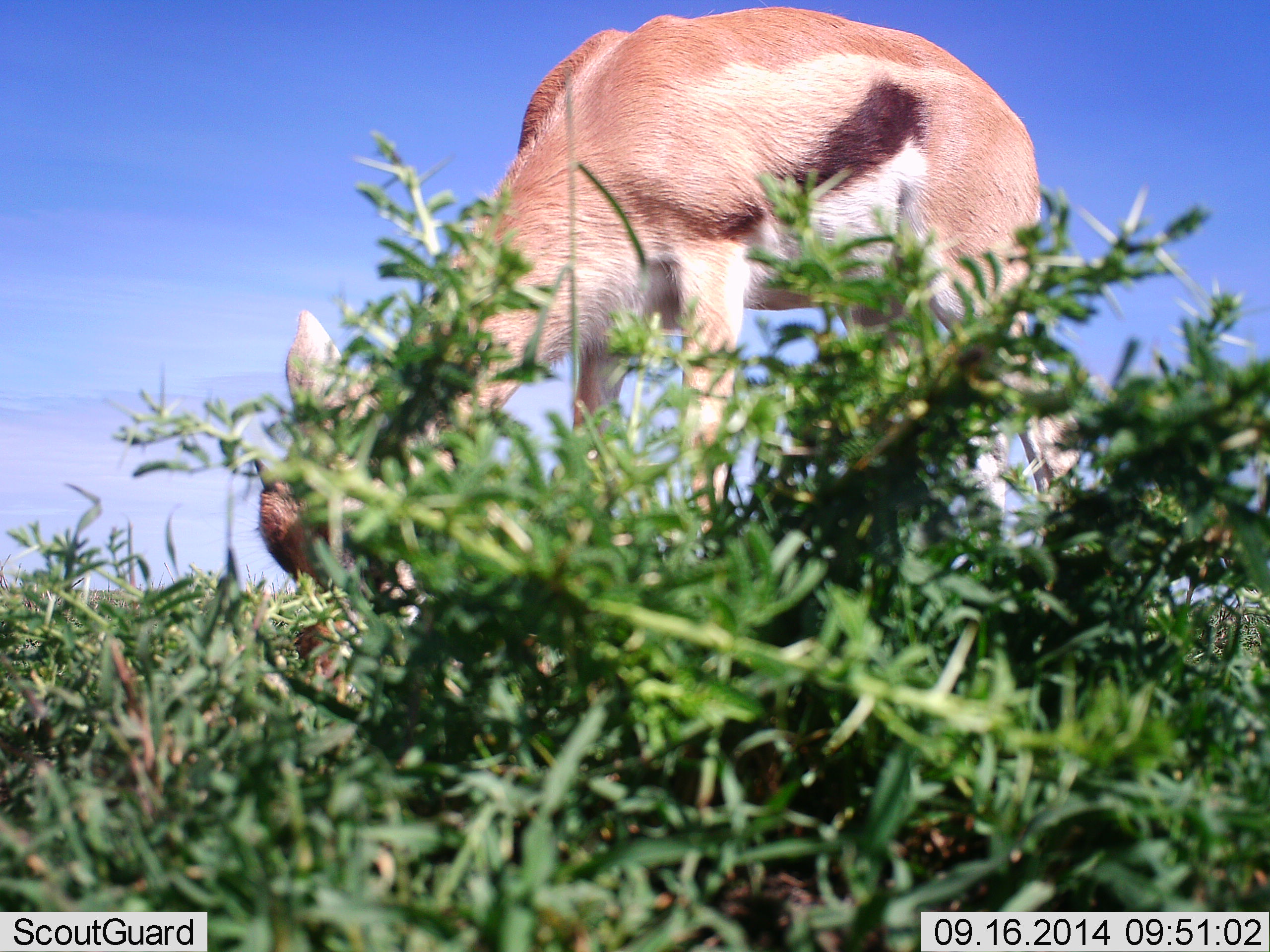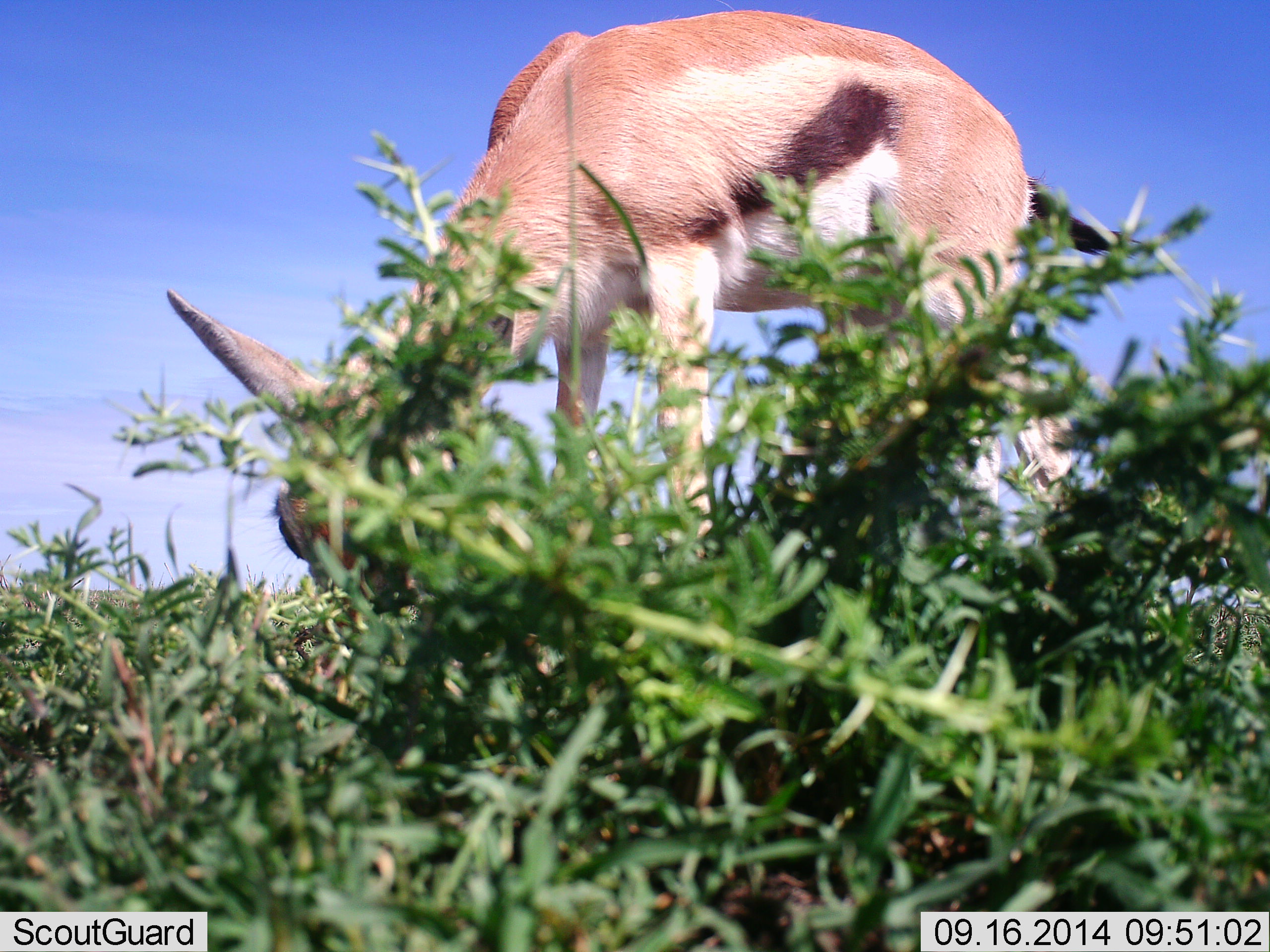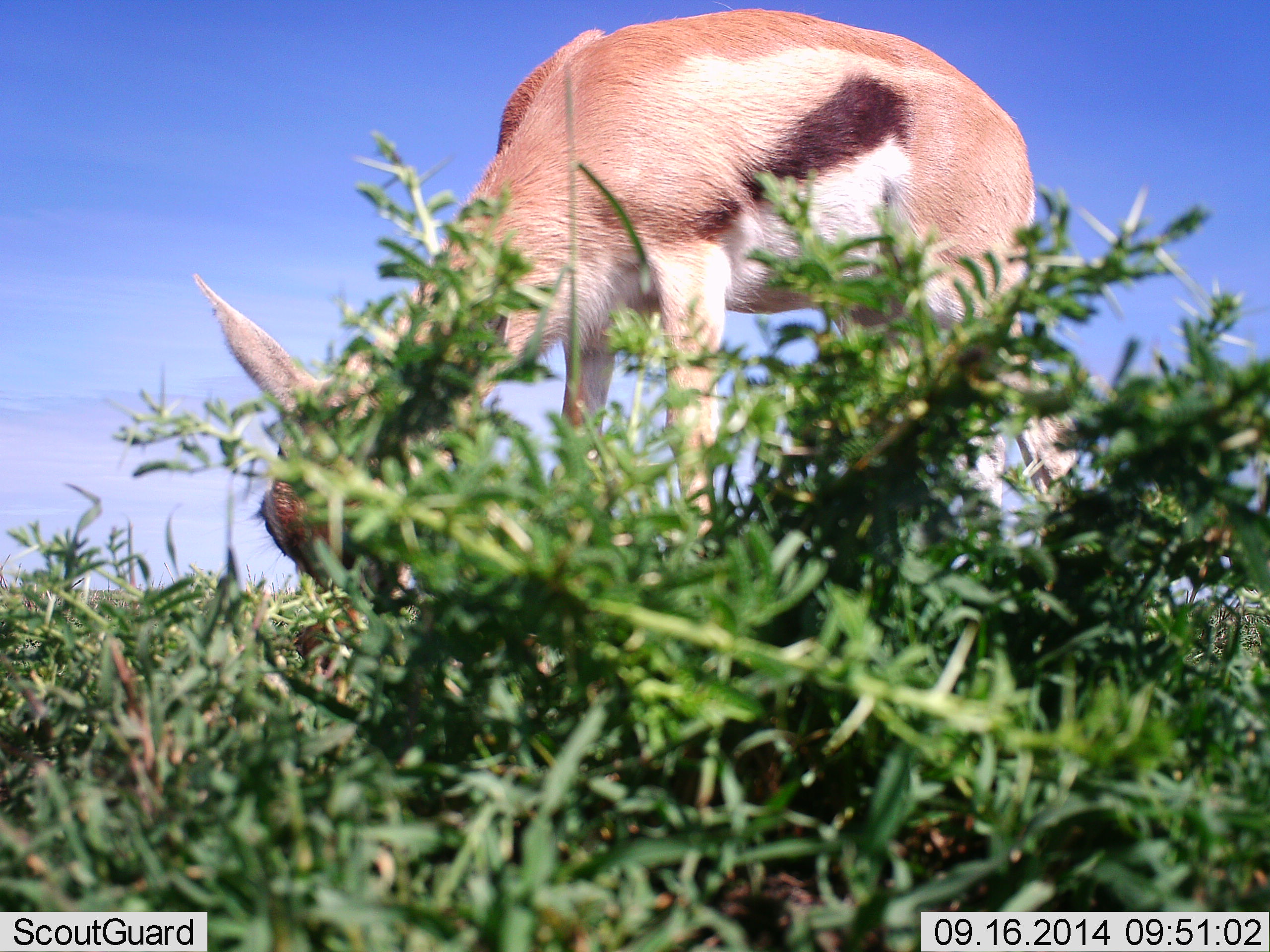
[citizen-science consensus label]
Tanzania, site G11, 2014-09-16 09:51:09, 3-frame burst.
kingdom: Animalia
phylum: Chordata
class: Mammalia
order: Artiodactyla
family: Bovidae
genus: Eudorcas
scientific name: Eudorcas thomsonii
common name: thomson's gazelle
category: gazellethomsons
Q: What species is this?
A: Gazellethomsons (thomson's gazelle) (Eudorcas thomsonii).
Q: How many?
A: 1.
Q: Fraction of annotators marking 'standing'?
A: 20%.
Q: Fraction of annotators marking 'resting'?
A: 0%.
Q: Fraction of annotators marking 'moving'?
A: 10%.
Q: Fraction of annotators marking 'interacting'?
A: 0%.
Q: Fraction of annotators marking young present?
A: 10%.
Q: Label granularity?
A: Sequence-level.